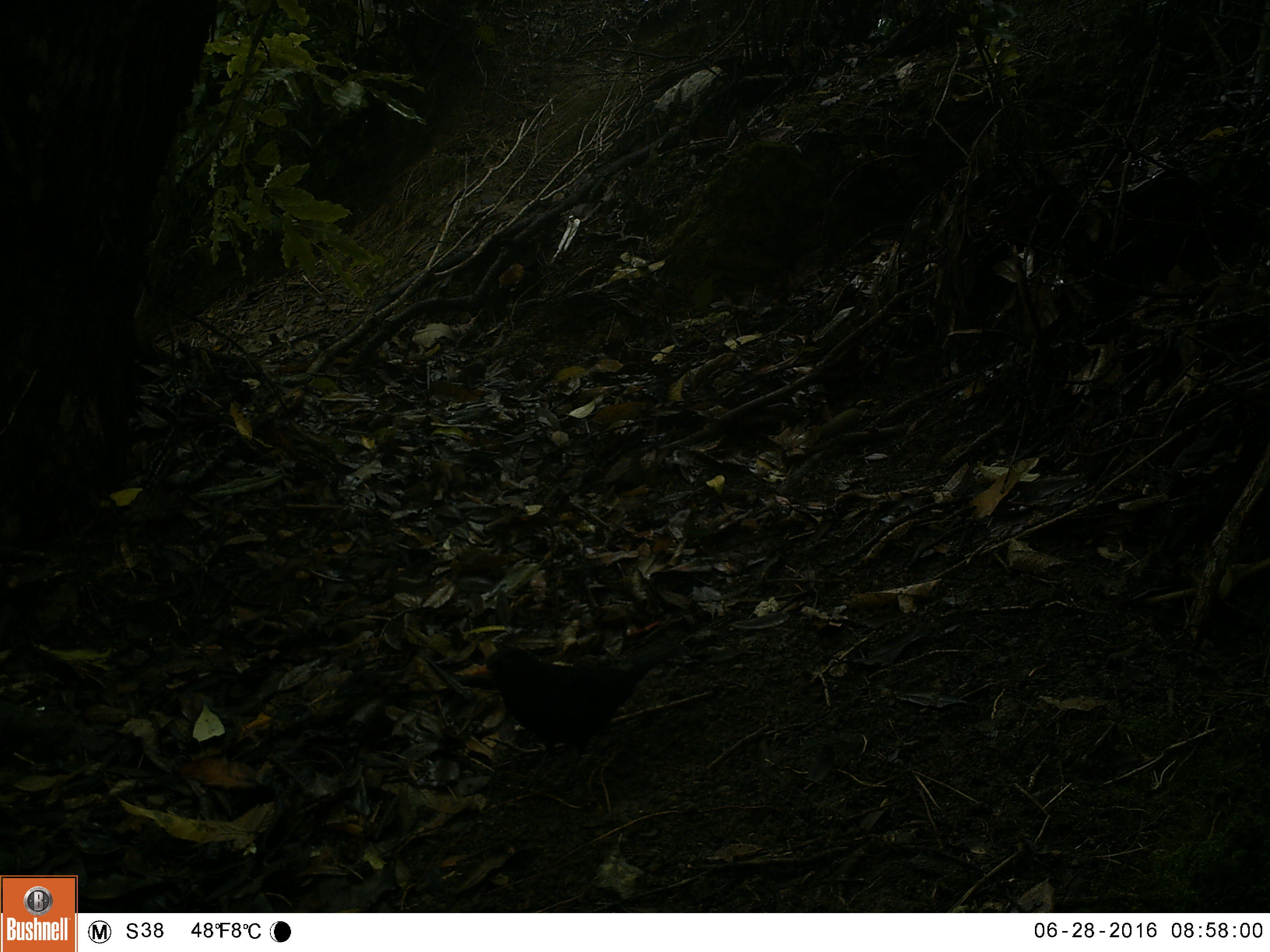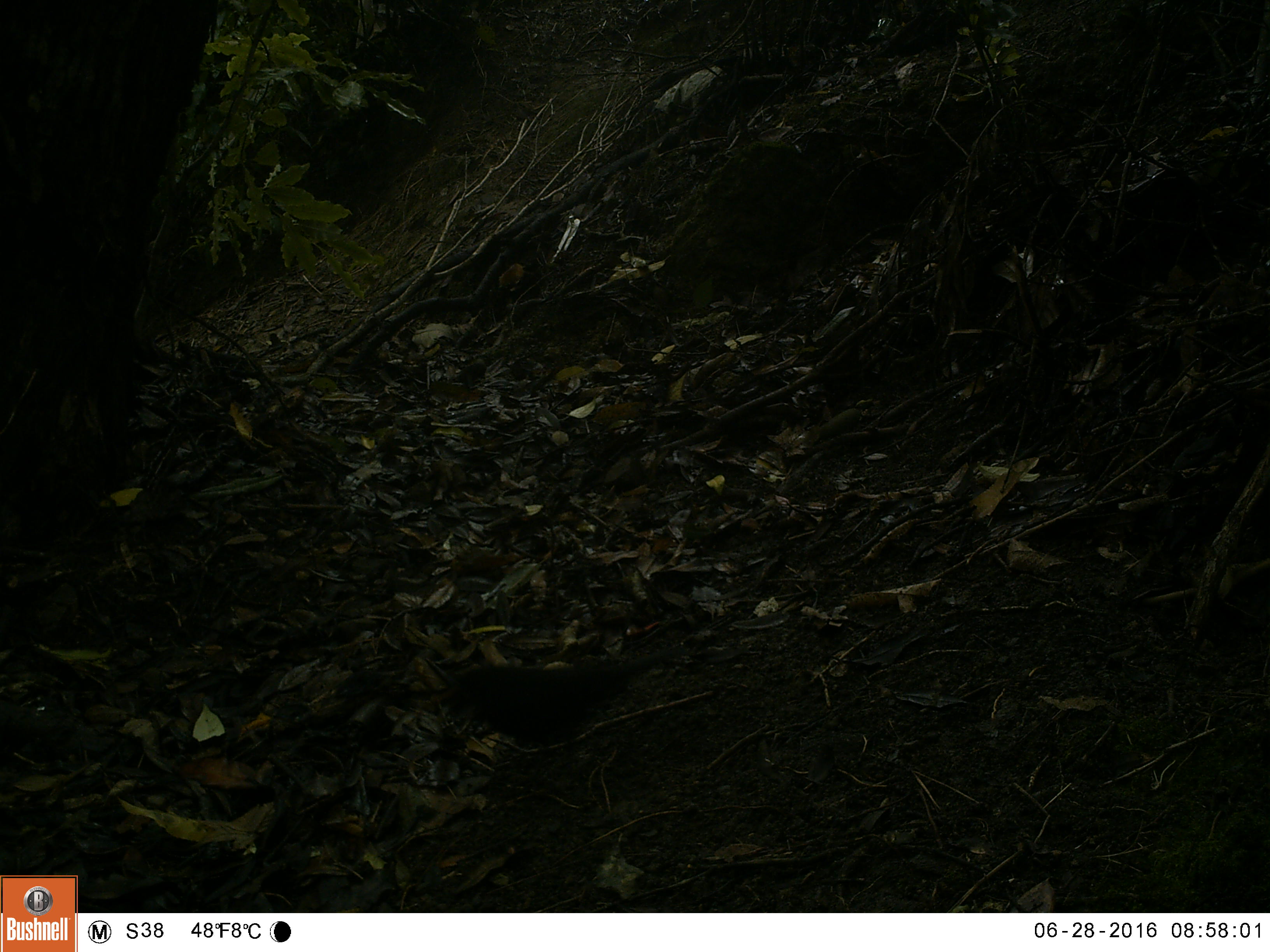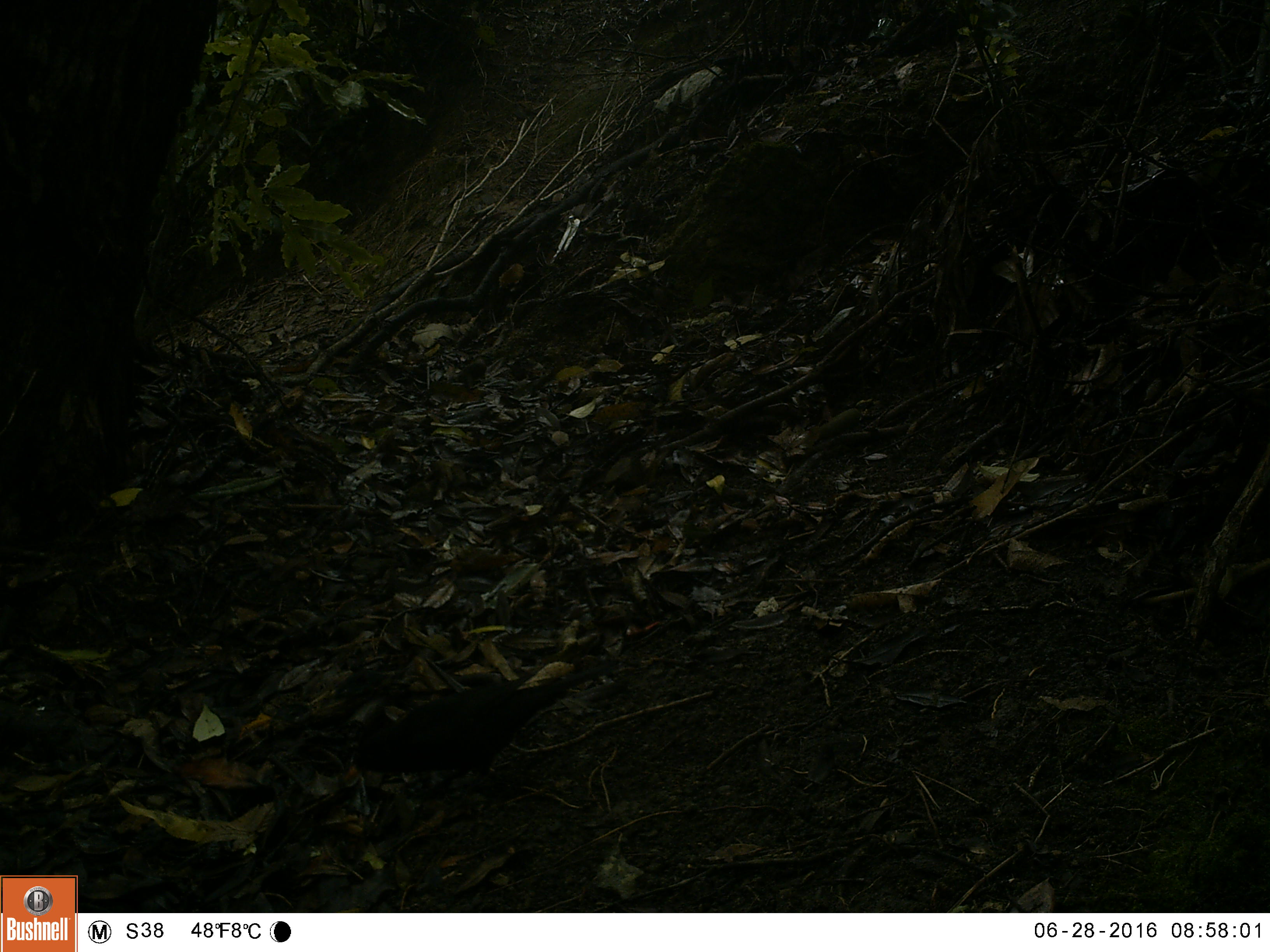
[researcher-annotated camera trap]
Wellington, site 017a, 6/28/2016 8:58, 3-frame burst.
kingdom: Animalia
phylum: Chordata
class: Aves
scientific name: Aves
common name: bird